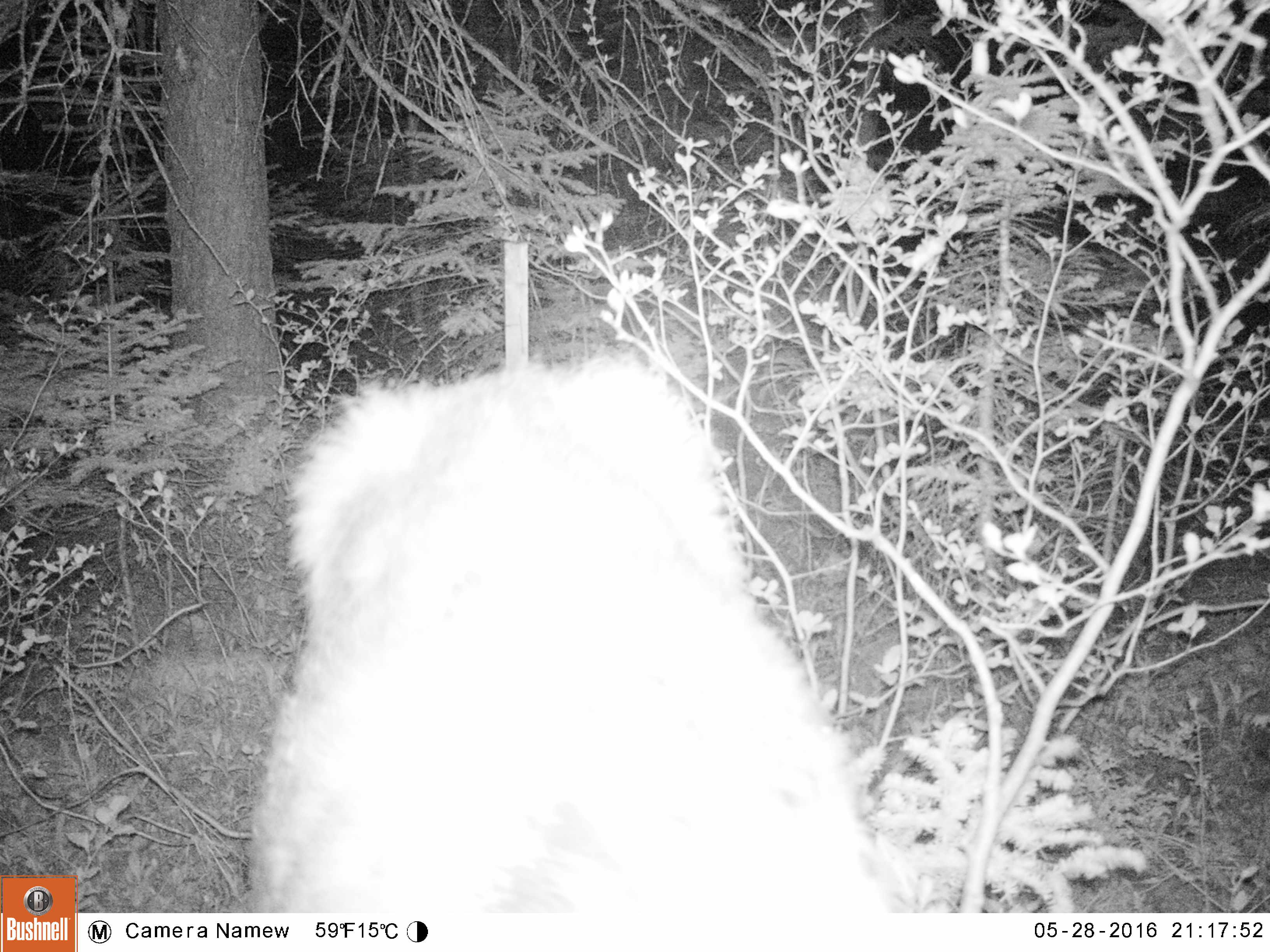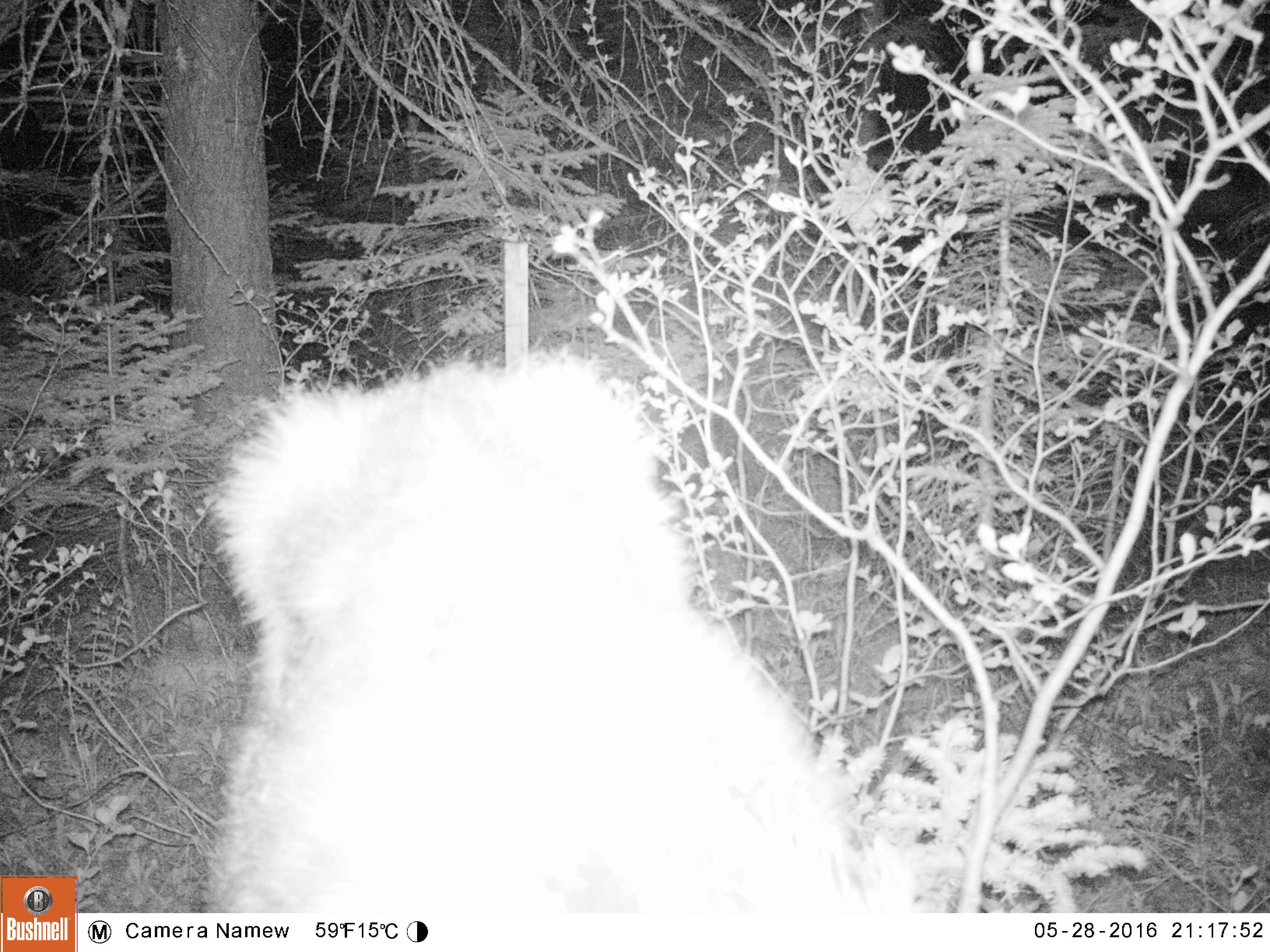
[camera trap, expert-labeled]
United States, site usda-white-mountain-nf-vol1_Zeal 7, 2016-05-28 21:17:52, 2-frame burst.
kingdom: Animalia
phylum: Chordata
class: Mammalia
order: Artiodactyla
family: Cervidae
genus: Alces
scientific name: Alces alces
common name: moose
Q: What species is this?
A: Moose (Alces alces).